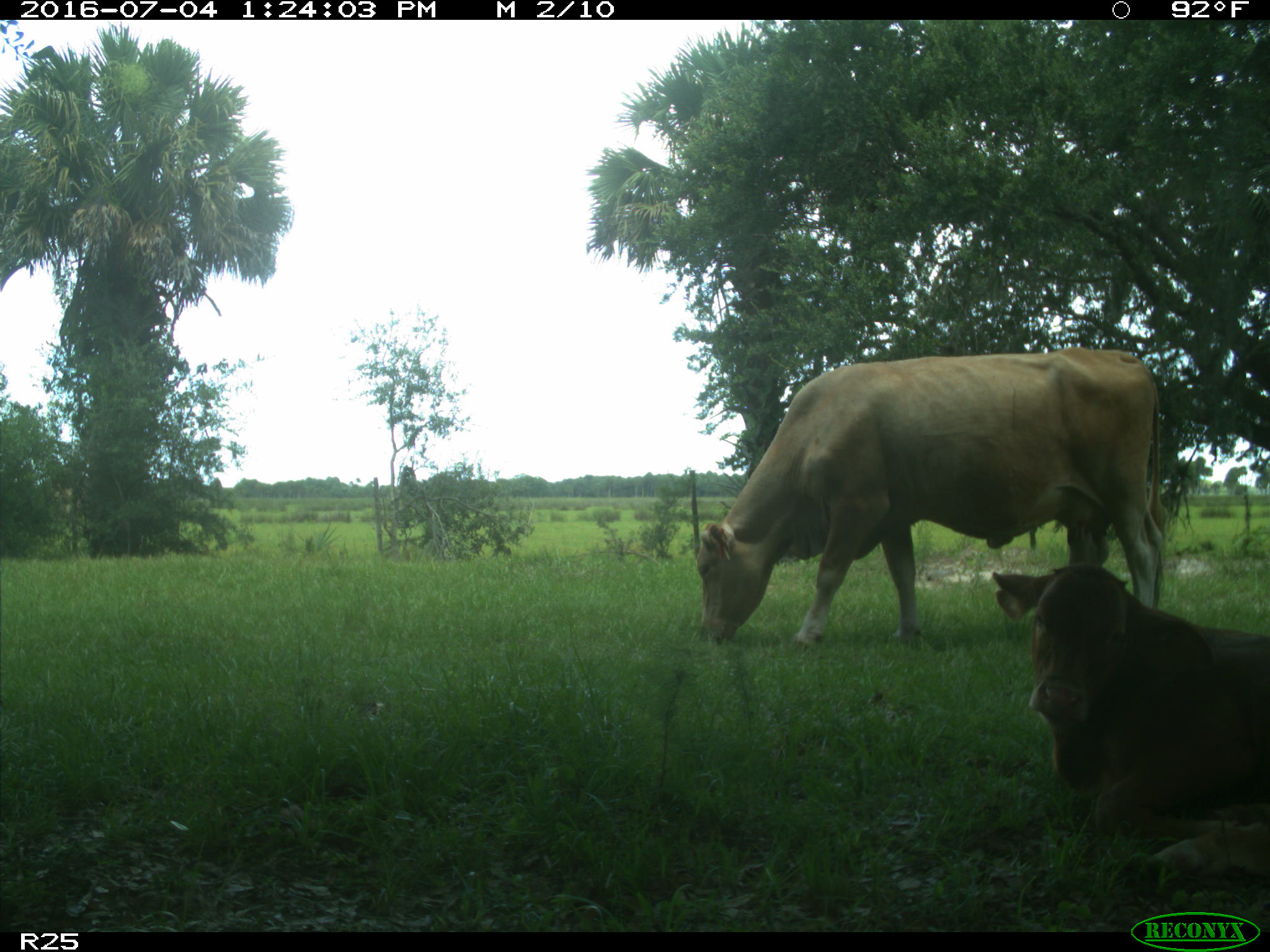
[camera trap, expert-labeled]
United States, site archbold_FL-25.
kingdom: Animalia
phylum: Chordata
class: Mammalia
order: Artiodactyla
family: Bovidae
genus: Bos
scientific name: Bos taurus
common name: domestic cow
Bos taurus (domestic cow).